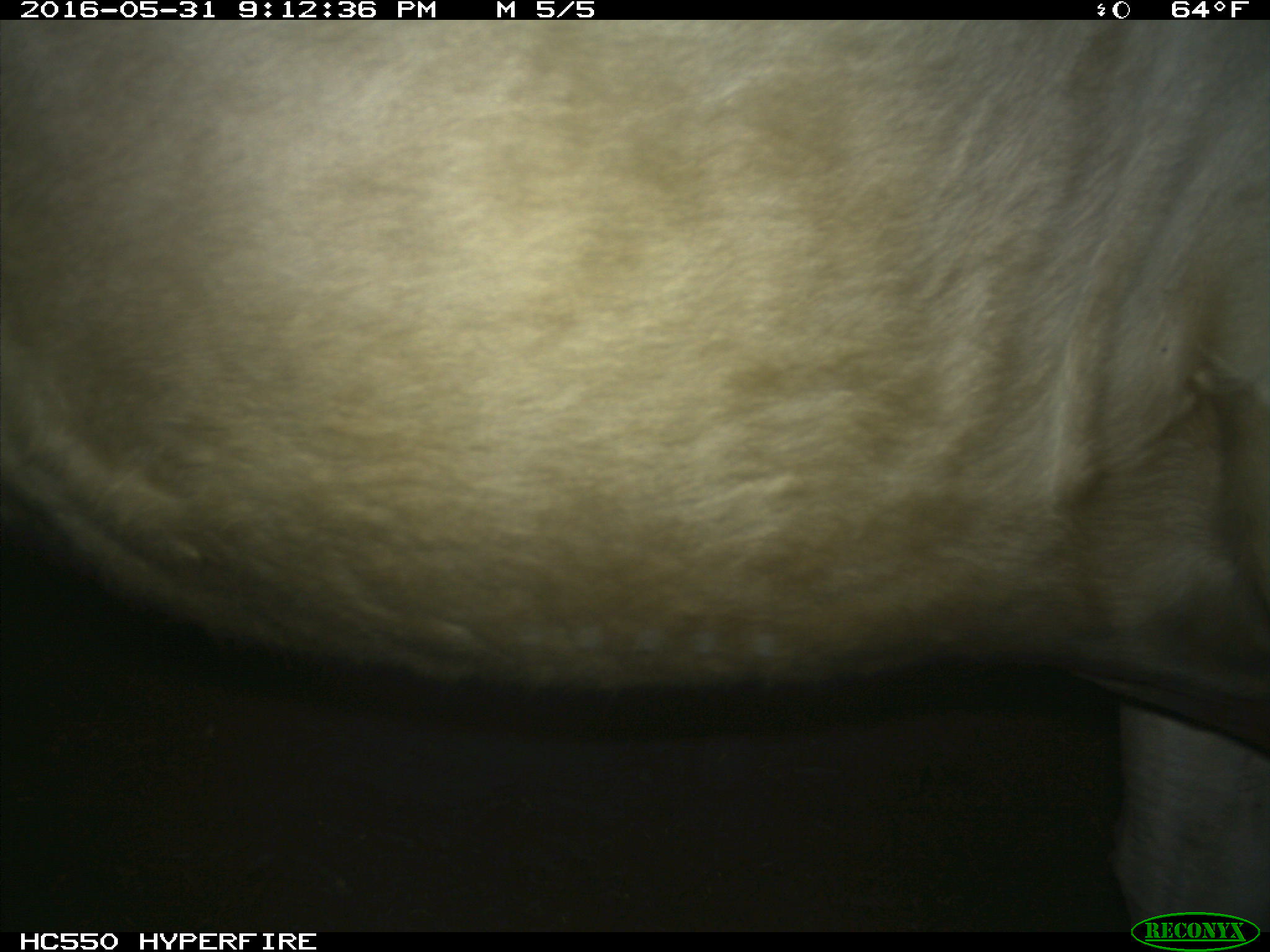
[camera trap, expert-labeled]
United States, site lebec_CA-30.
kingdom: Animalia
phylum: Chordata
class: Mammalia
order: Artiodactyla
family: Bovidae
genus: Bos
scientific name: Bos taurus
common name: domestic cow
Bos taurus (domestic cow).